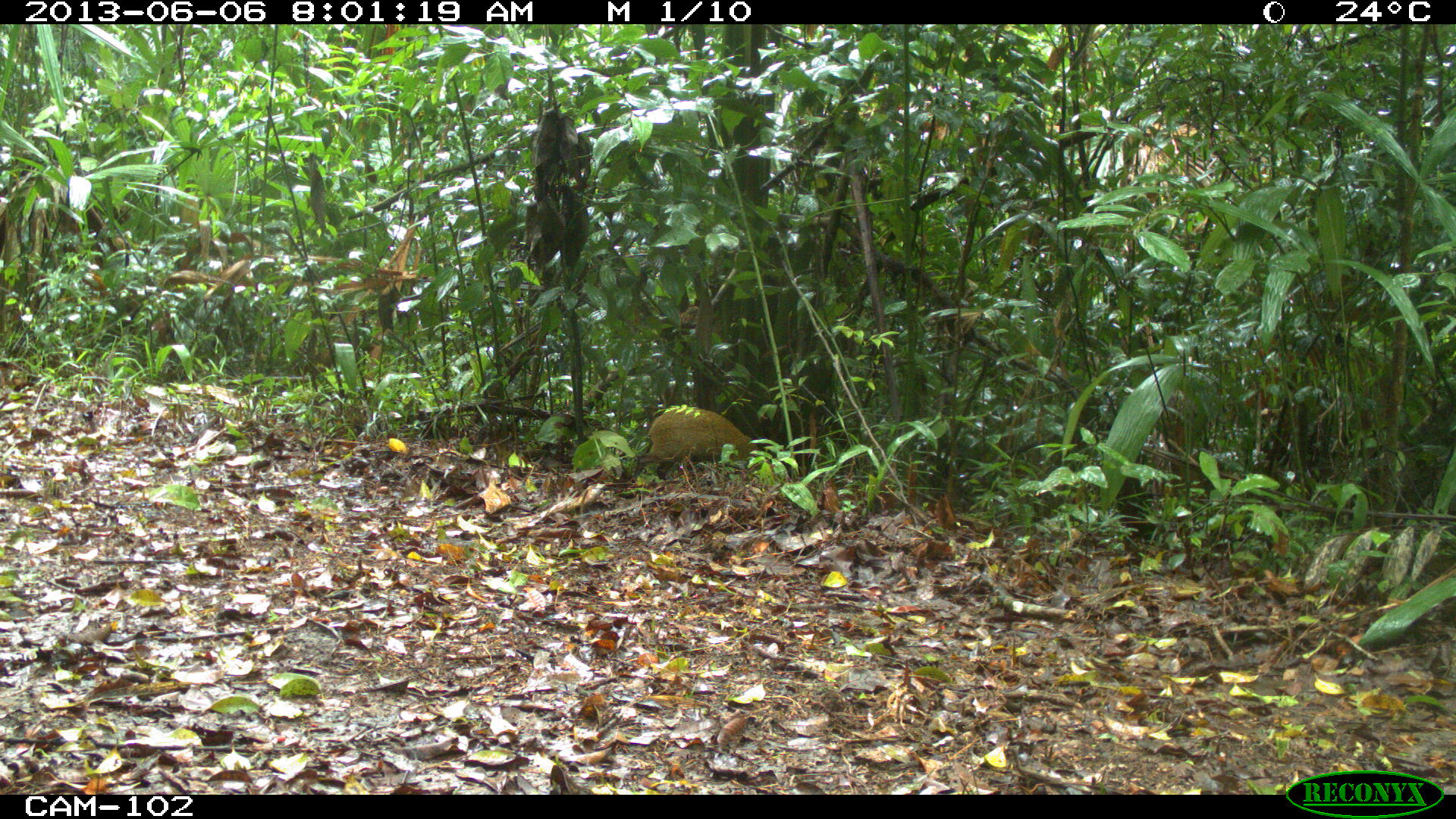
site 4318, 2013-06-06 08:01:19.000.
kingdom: Animalia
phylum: Chordata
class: Mammalia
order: Rodentia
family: Dasyproctidae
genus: Dasyprocta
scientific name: Dasyprocta punctata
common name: central american agouti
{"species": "Dasyprocta punctata (central american agouti)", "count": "1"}